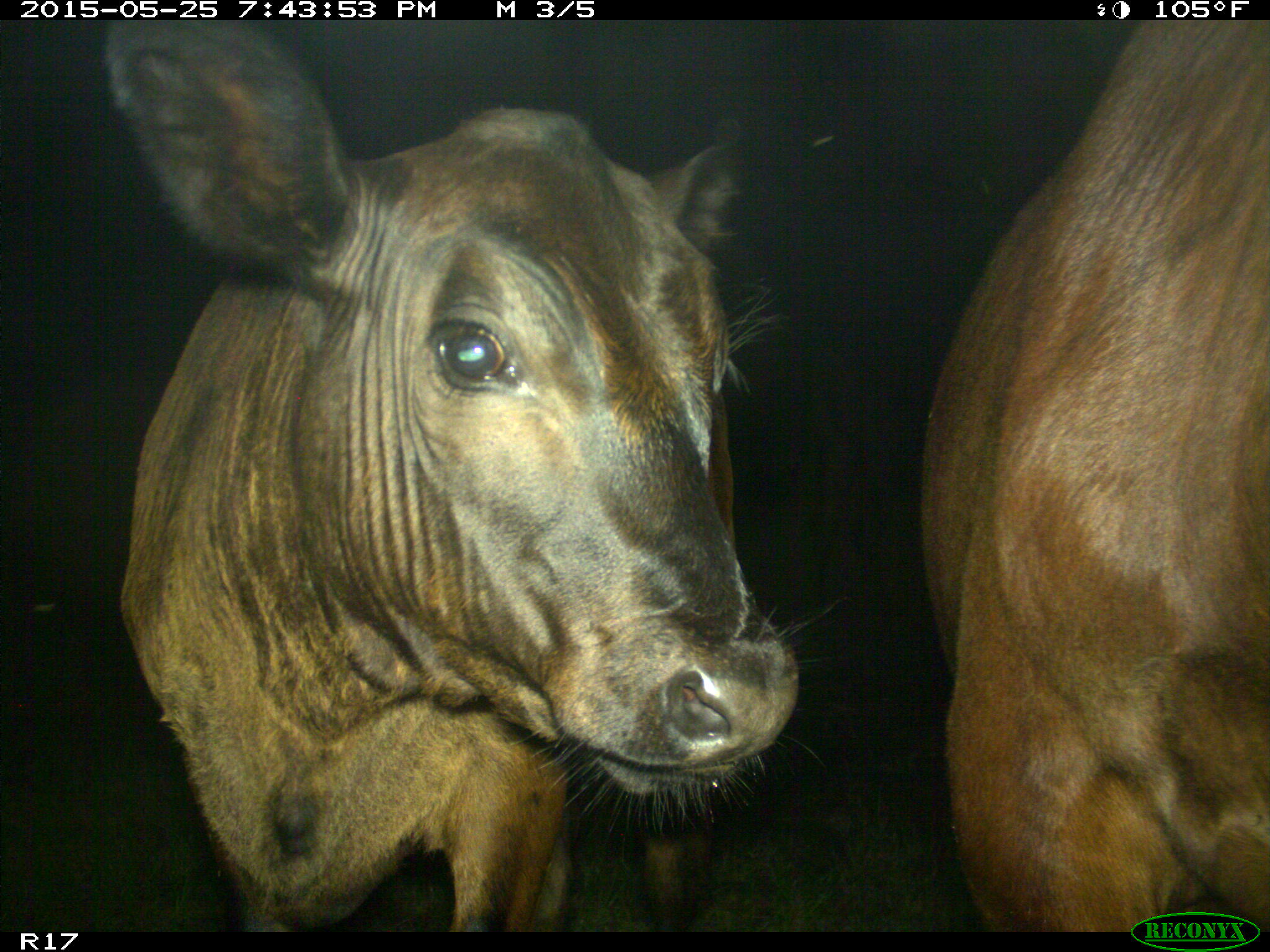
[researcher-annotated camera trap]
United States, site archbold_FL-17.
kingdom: Animalia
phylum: Chordata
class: Mammalia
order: Artiodactyla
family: Bovidae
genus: Bos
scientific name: Bos taurus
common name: domestic cow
Bos taurus (domestic cow).